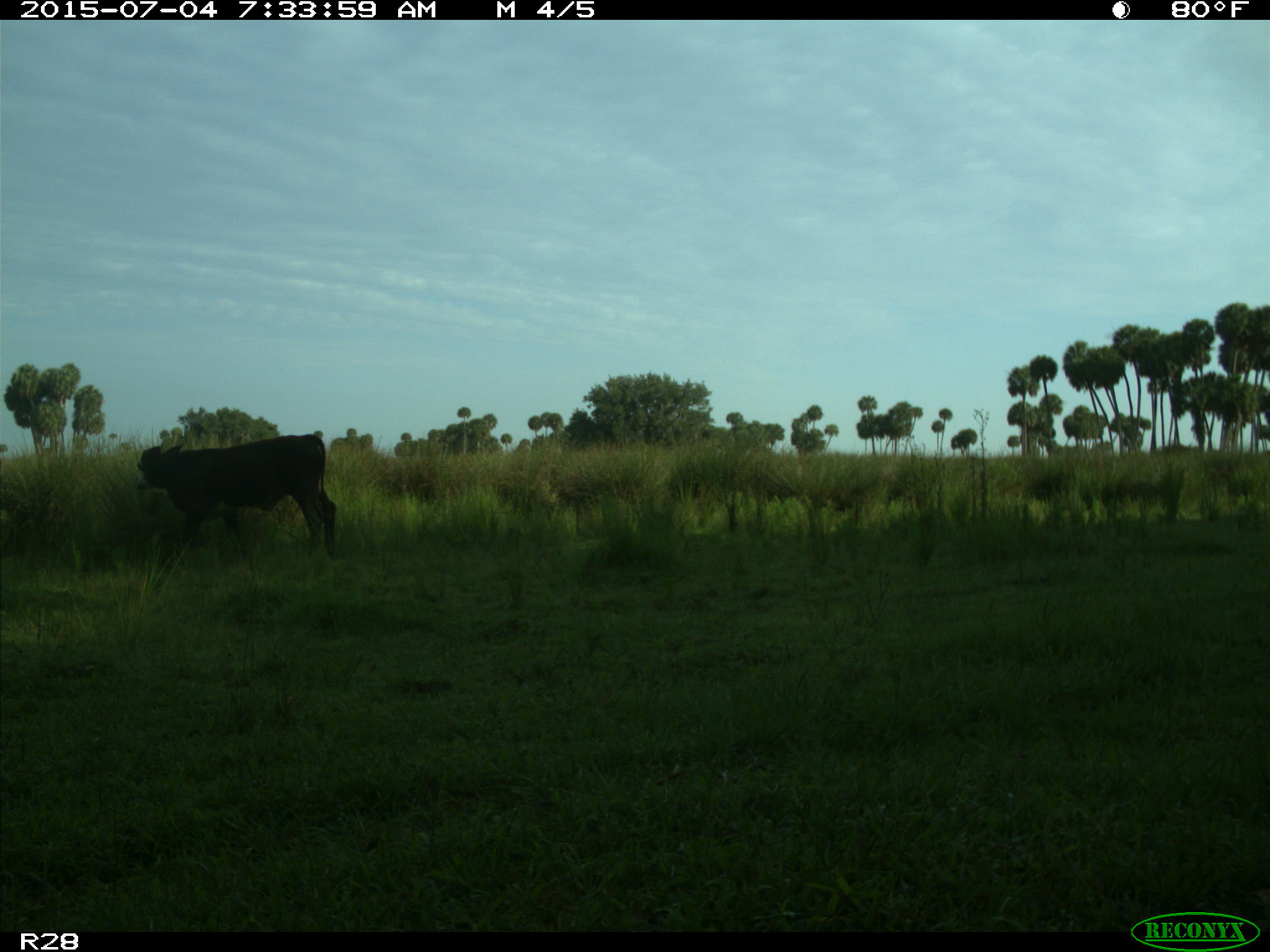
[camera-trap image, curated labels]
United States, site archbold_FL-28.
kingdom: Animalia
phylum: Chordata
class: Mammalia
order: Artiodactyla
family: Bovidae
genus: Bos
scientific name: Bos taurus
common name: domestic cow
Bos taurus (domestic cow).